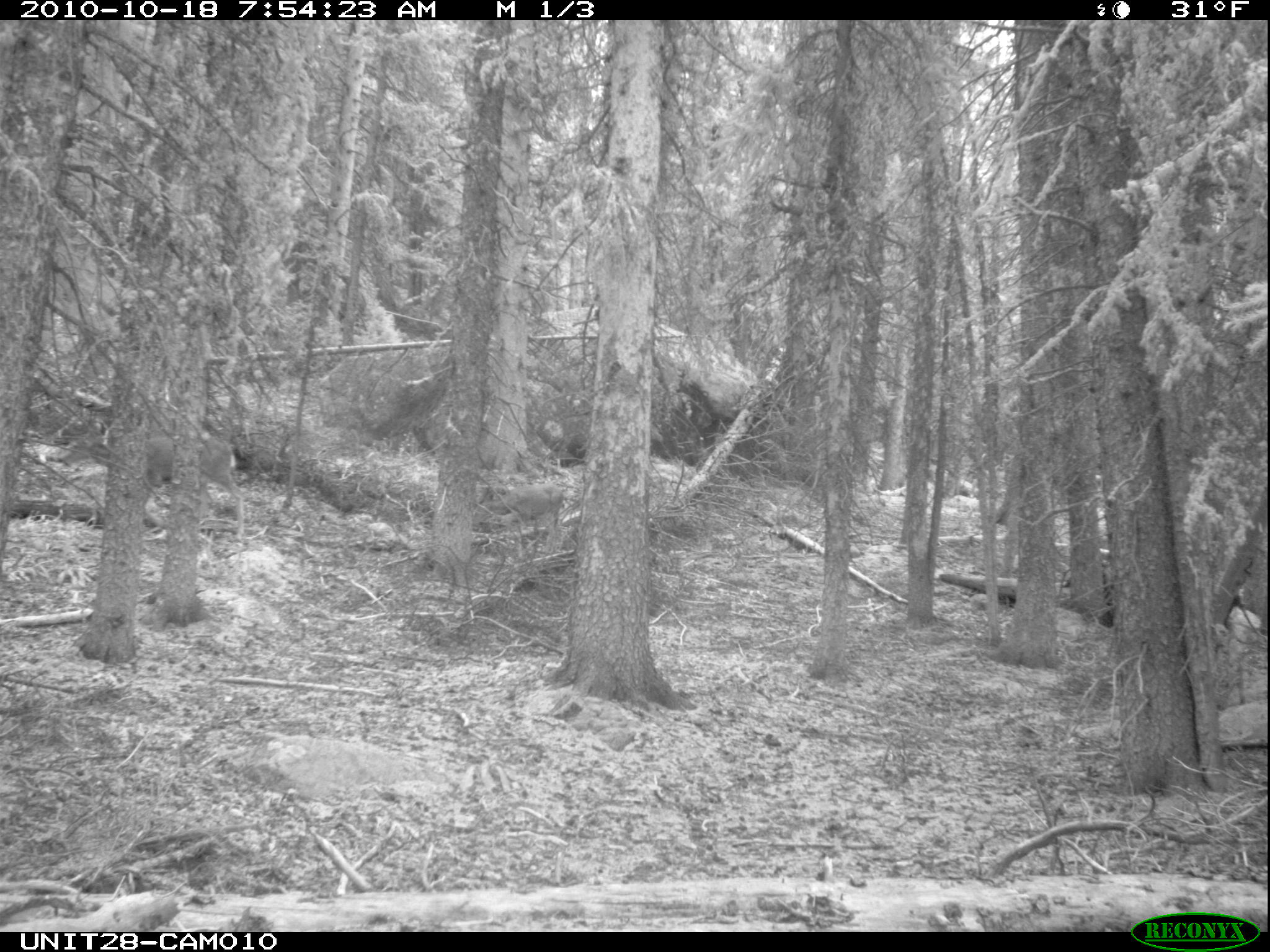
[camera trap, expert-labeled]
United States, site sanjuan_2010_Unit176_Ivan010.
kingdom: Animalia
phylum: Chordata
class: Mammalia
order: Artiodactyla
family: Cervidae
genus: Odocoileus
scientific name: Odocoileus hemionus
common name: mule deer